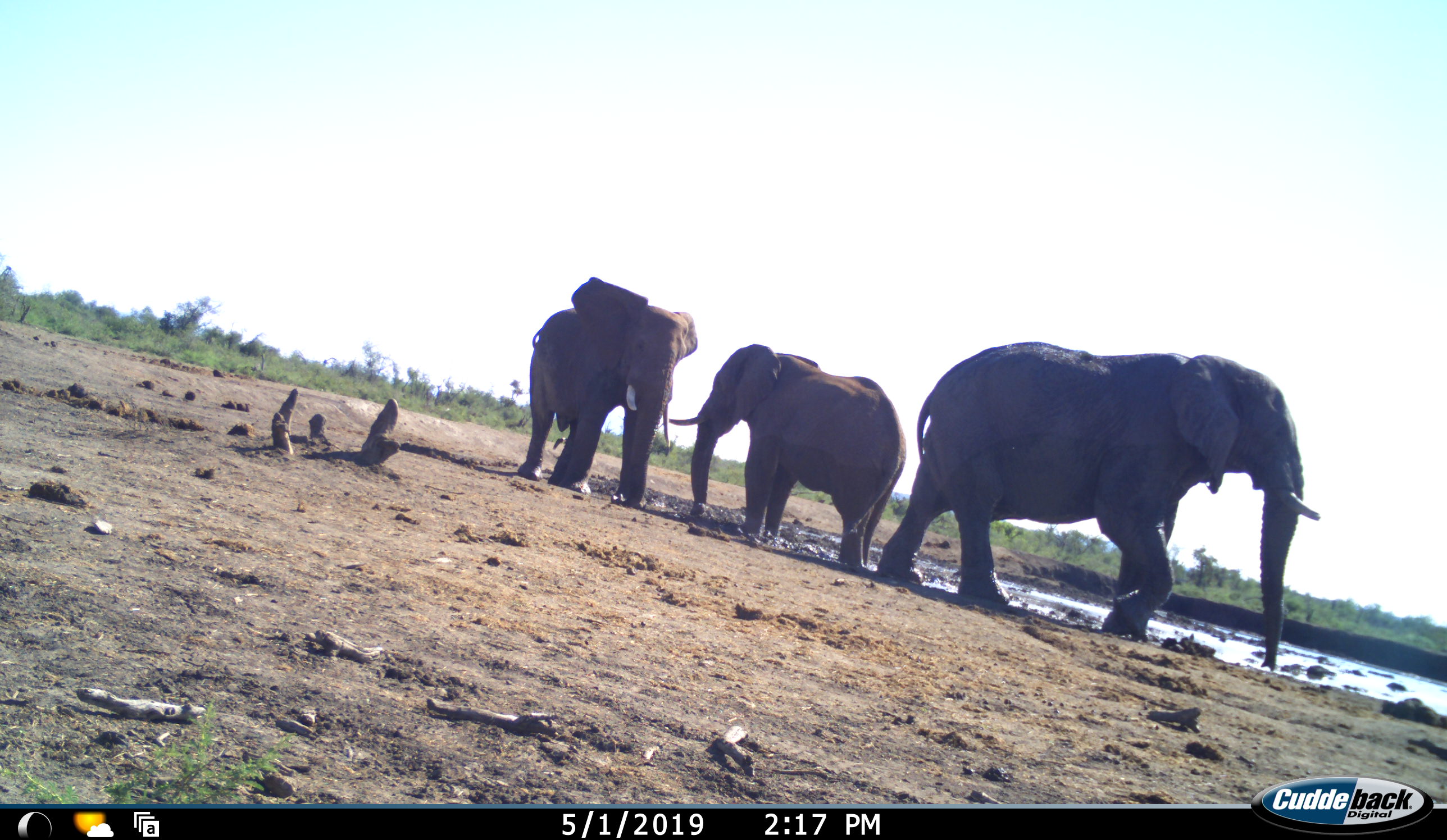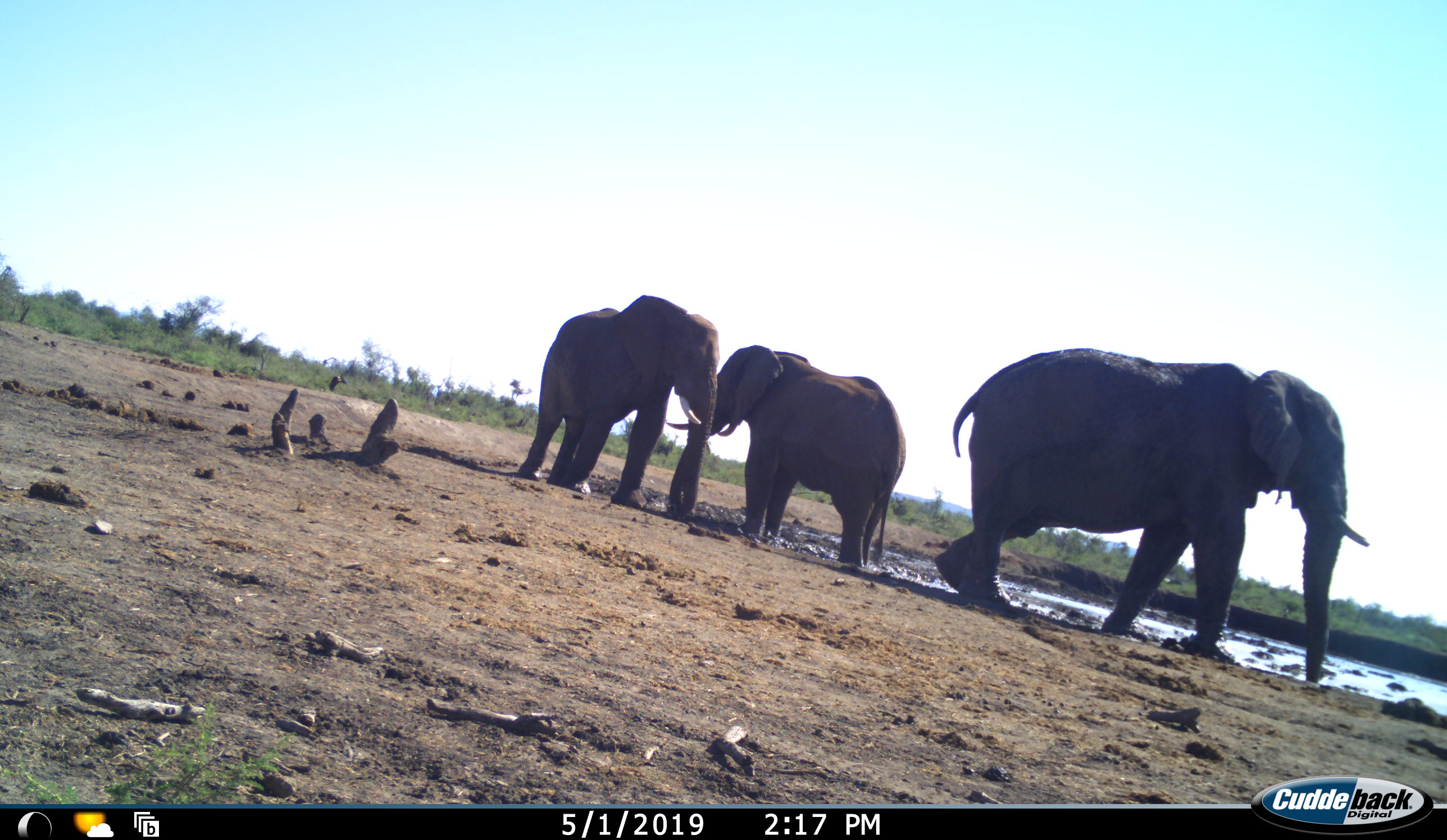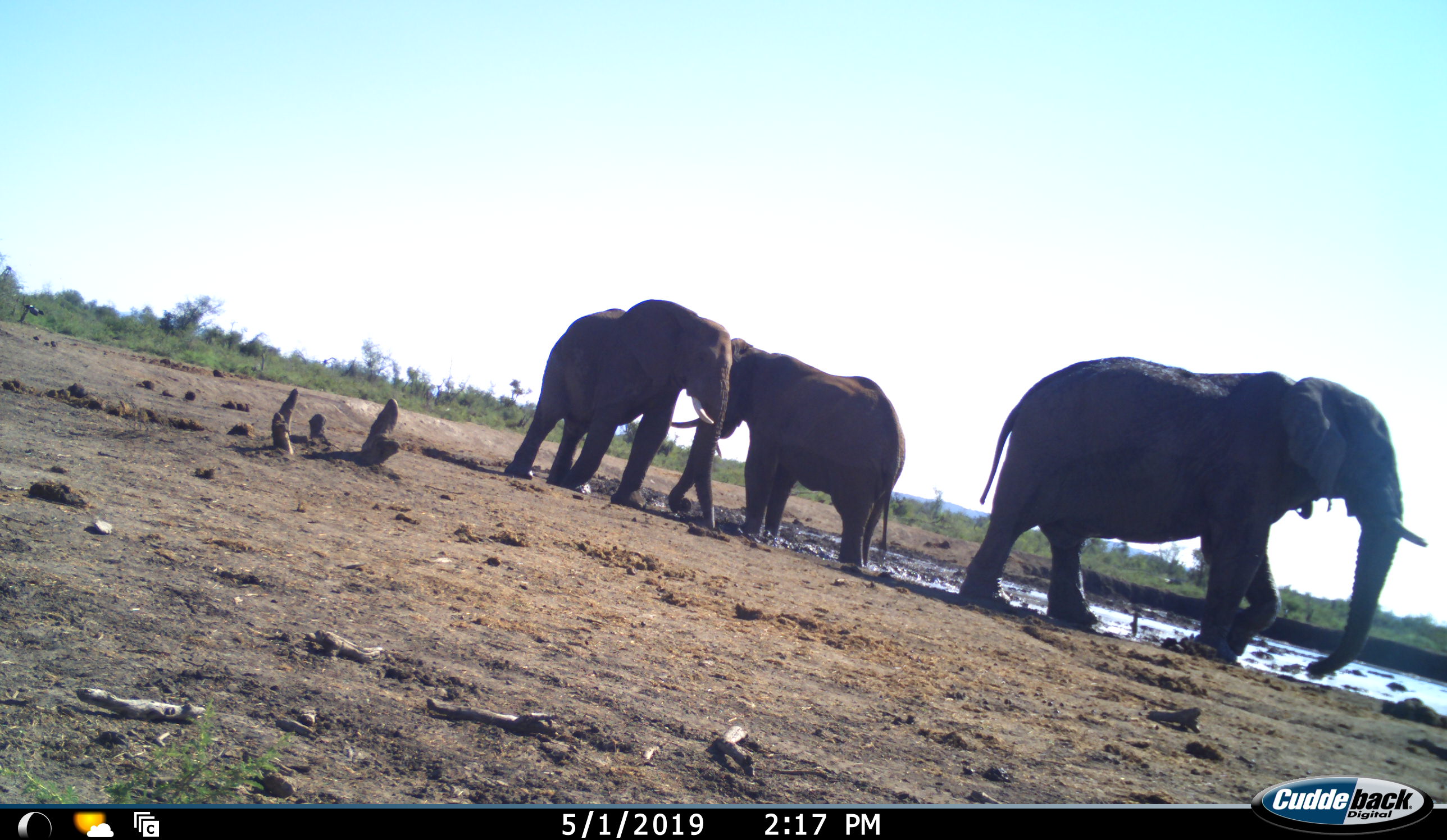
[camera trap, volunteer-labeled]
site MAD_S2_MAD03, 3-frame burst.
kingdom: Animalia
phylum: Chordata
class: Mammalia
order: Proboscidea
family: Elephantidae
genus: Loxodonta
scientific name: Loxodonta africana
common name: african bush elephant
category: elephant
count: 3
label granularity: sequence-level